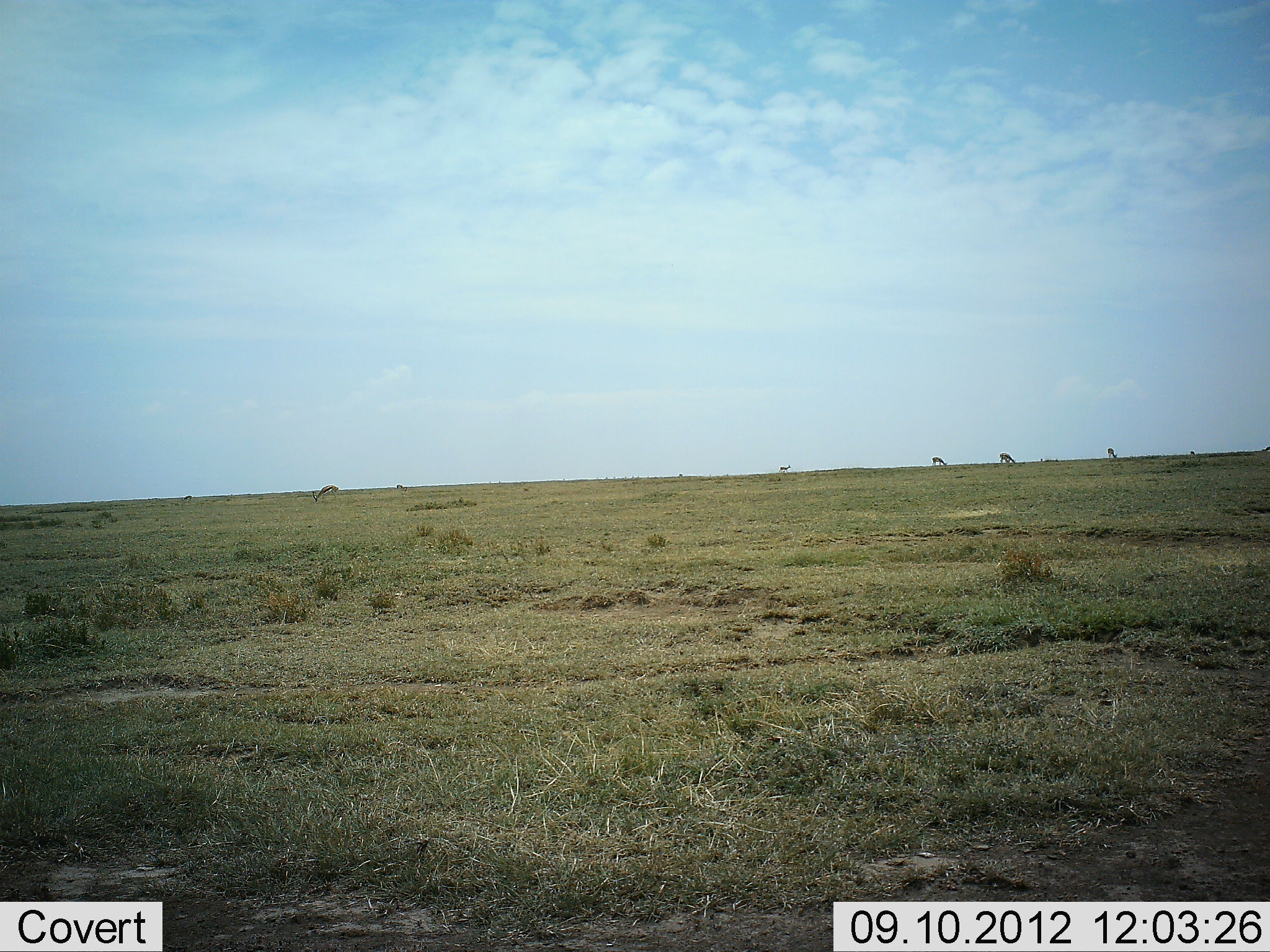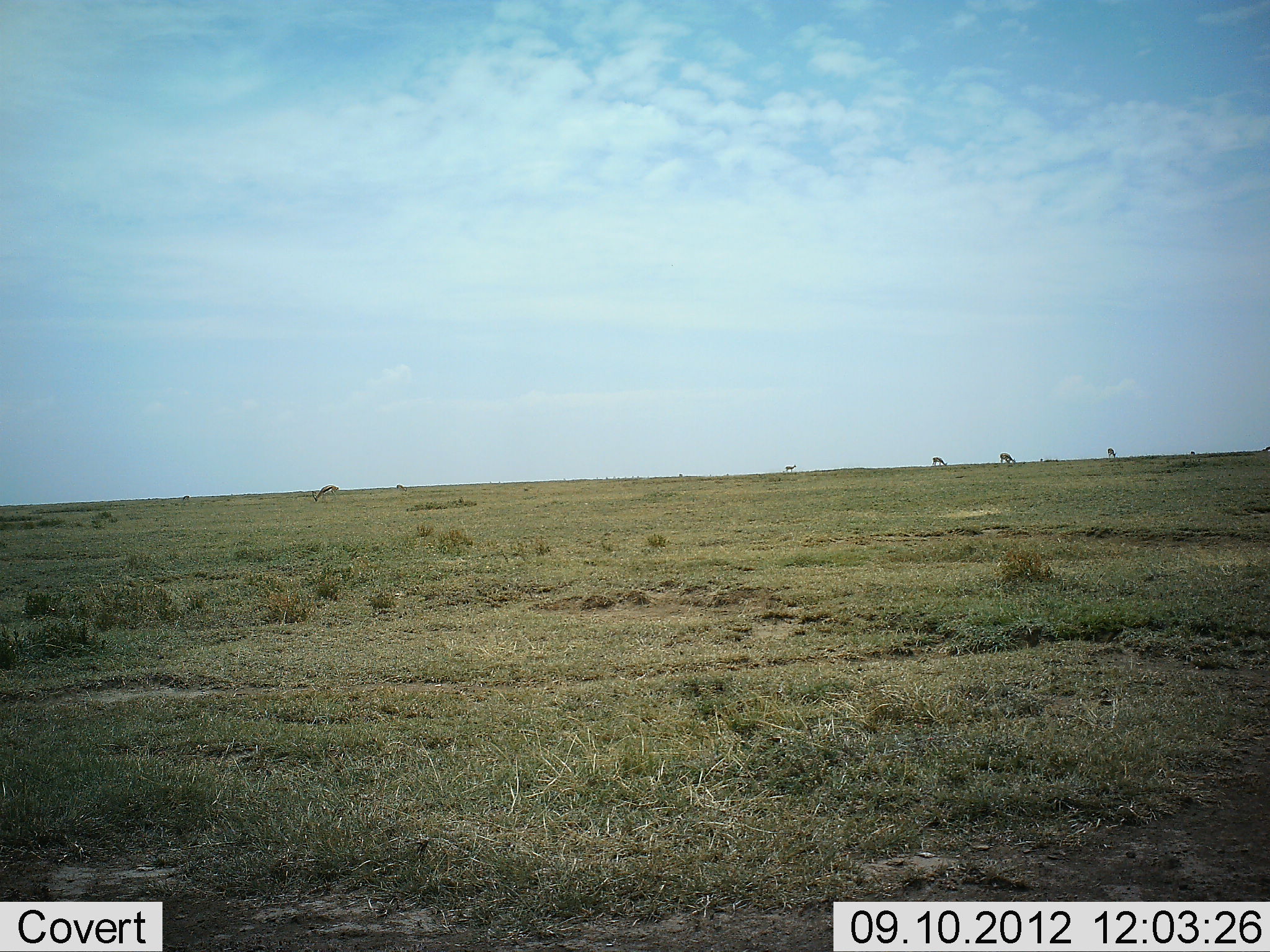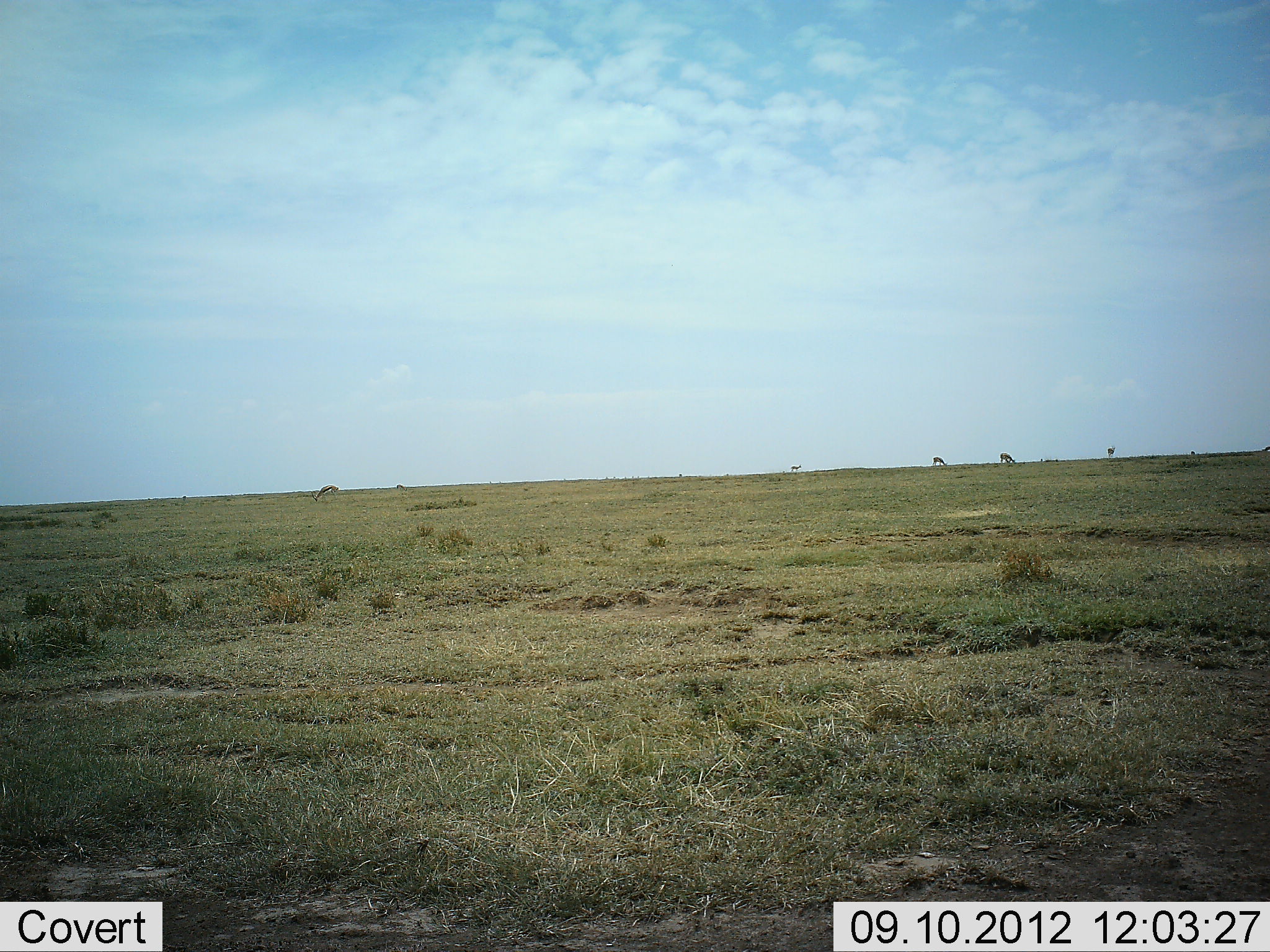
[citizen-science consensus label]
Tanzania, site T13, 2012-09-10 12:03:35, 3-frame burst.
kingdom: Animalia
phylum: Chordata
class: Mammalia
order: Artiodactyla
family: Bovidae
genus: Eudorcas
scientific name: Eudorcas thomsonii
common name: thomson's gazelle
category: gazellethomsons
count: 7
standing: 36%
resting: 9%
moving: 55%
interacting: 0%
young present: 9%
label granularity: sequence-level